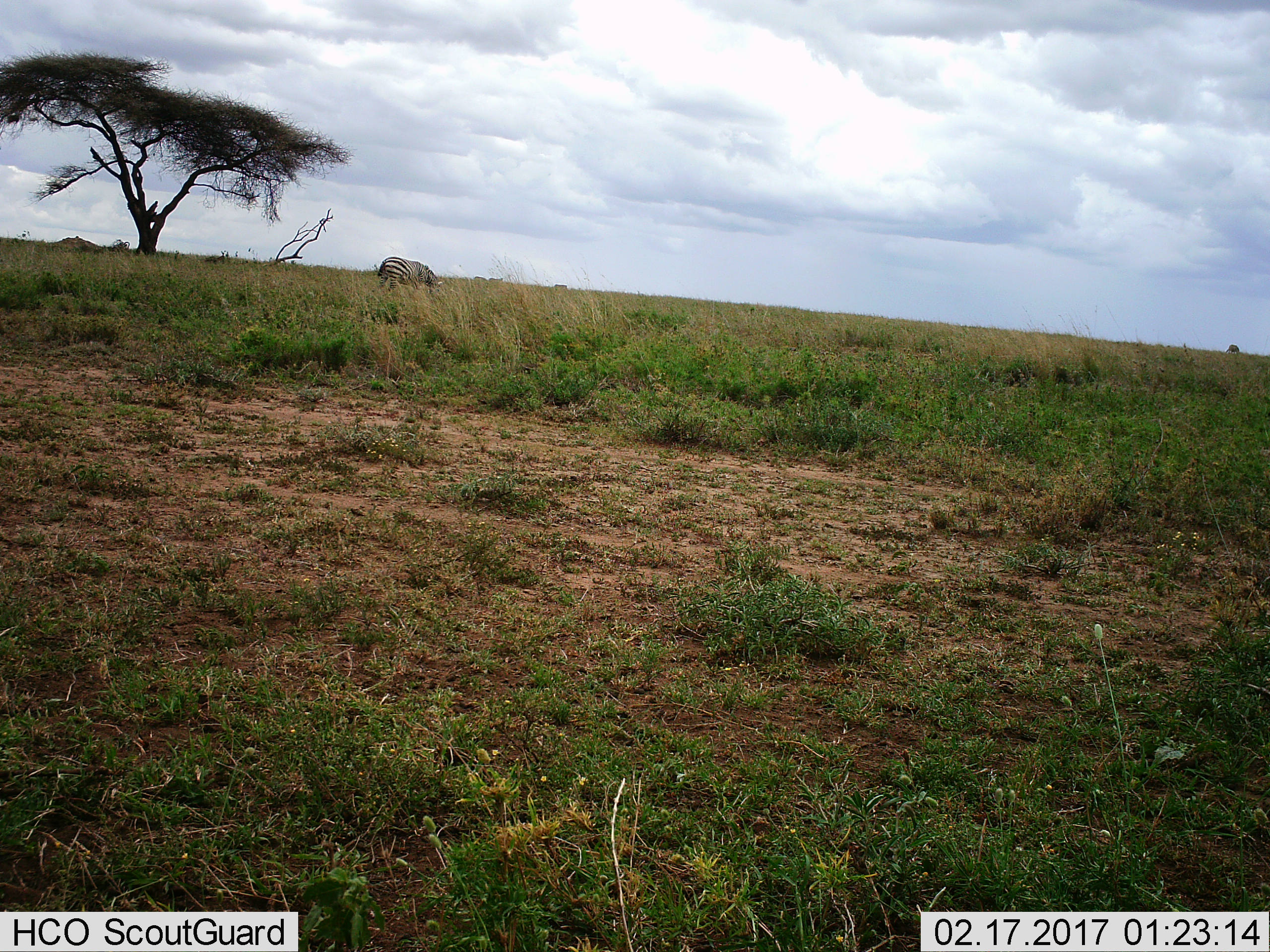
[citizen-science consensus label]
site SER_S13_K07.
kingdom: Animalia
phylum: Chordata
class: Mammalia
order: Perissodactyla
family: Equidae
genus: Equus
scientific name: Equus quagga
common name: plains zebra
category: zebraplains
Zebraplains (plains zebra) (Equus quagga), count 1. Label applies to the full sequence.